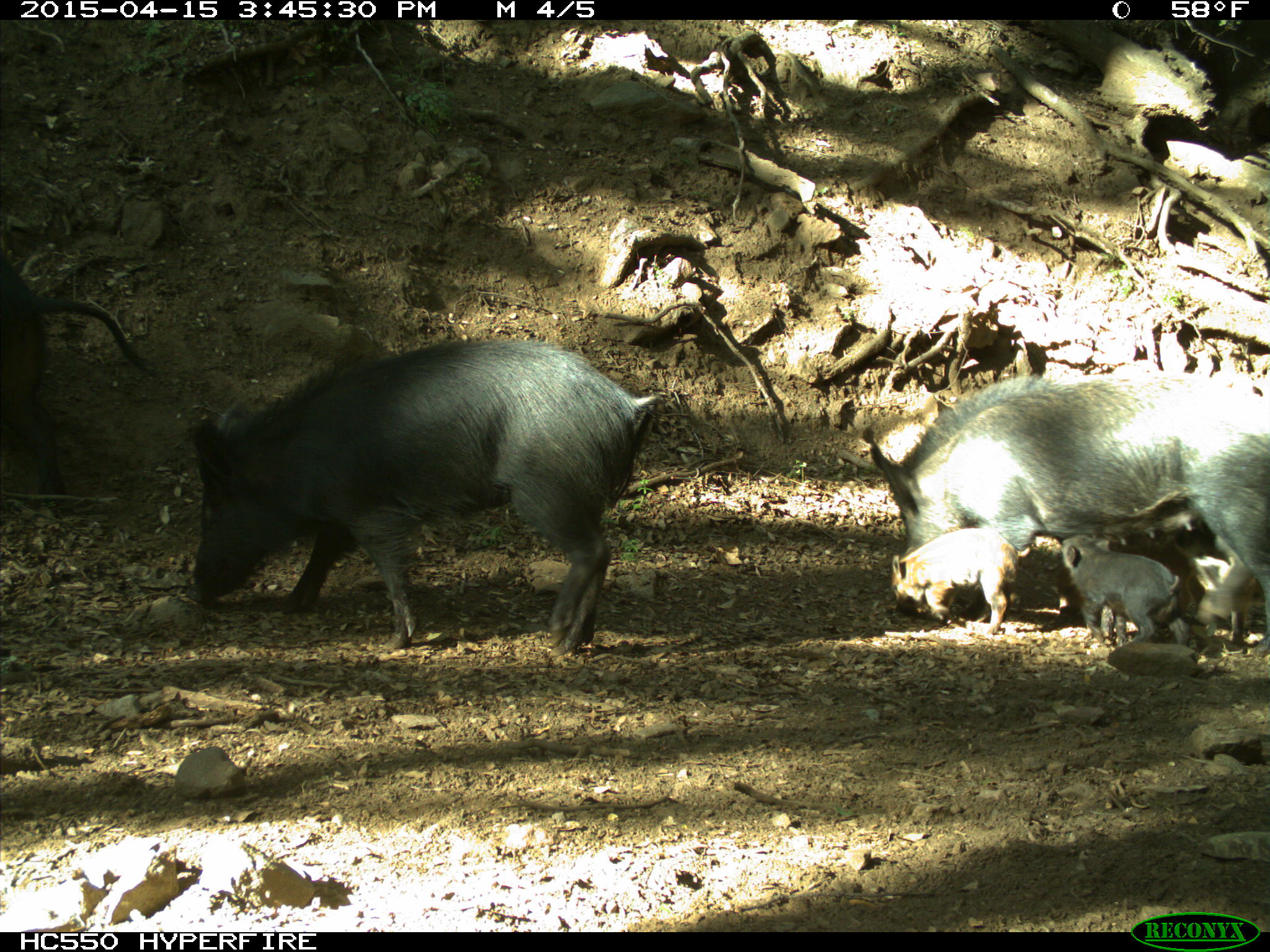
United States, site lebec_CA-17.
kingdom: Animalia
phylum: Chordata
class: Mammalia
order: Artiodactyla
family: Suidae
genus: Sus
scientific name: Sus scrofa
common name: wild boar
Sus scrofa (wild boar).